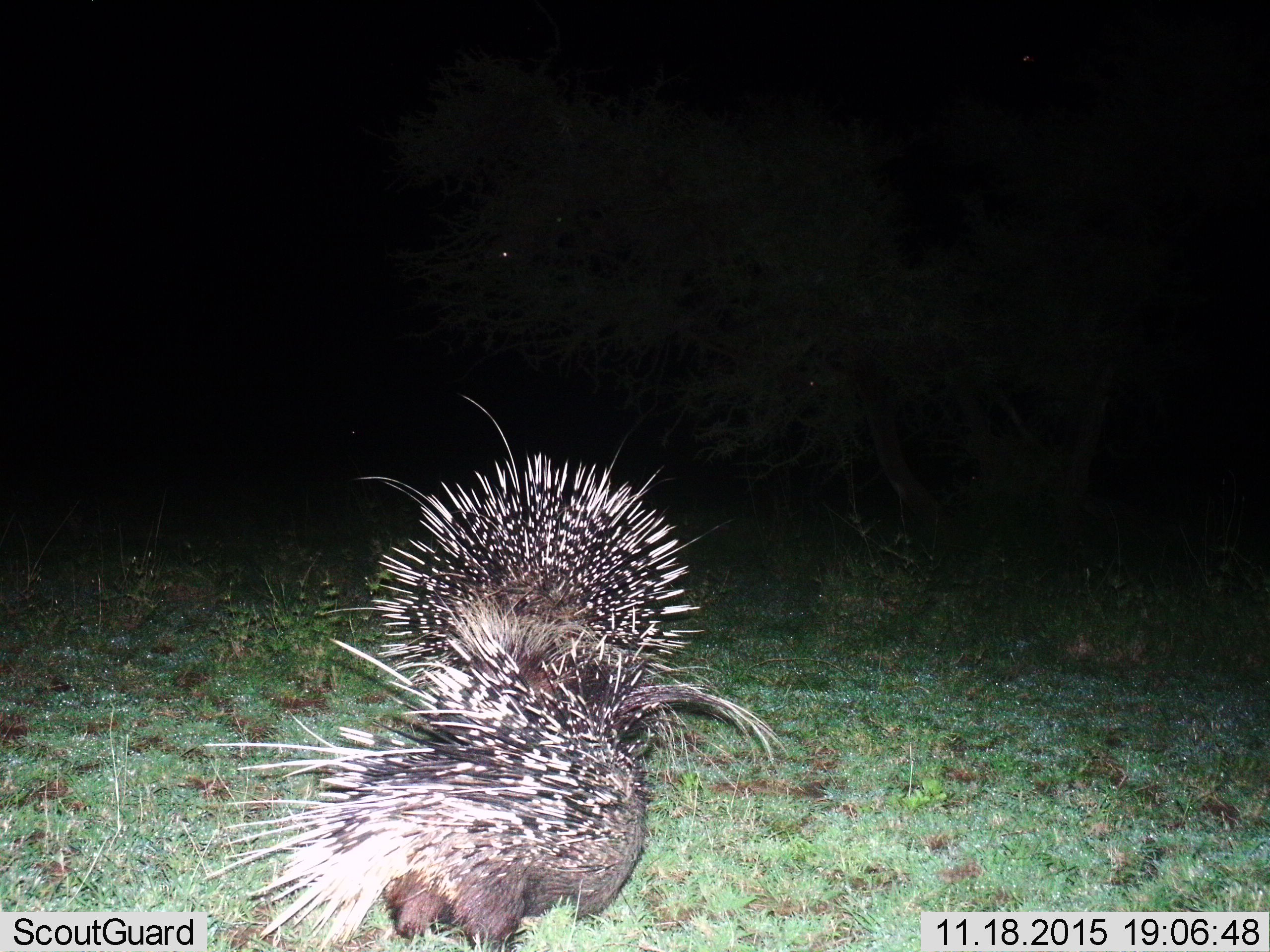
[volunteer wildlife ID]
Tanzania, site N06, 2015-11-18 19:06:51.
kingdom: Animalia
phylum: Chordata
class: Mammalia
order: Rodentia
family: Hystricidae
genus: Hystrix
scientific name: Hystrix cristata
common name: crested porcupine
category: porcupine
Porcupine (crested porcupine) (Hystrix cristata), count 2. Behavior (volunteer vote fractions): standing 67%, resting 0%, moving 0%, interacting 33%. Young present (vote fraction): 11%. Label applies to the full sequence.